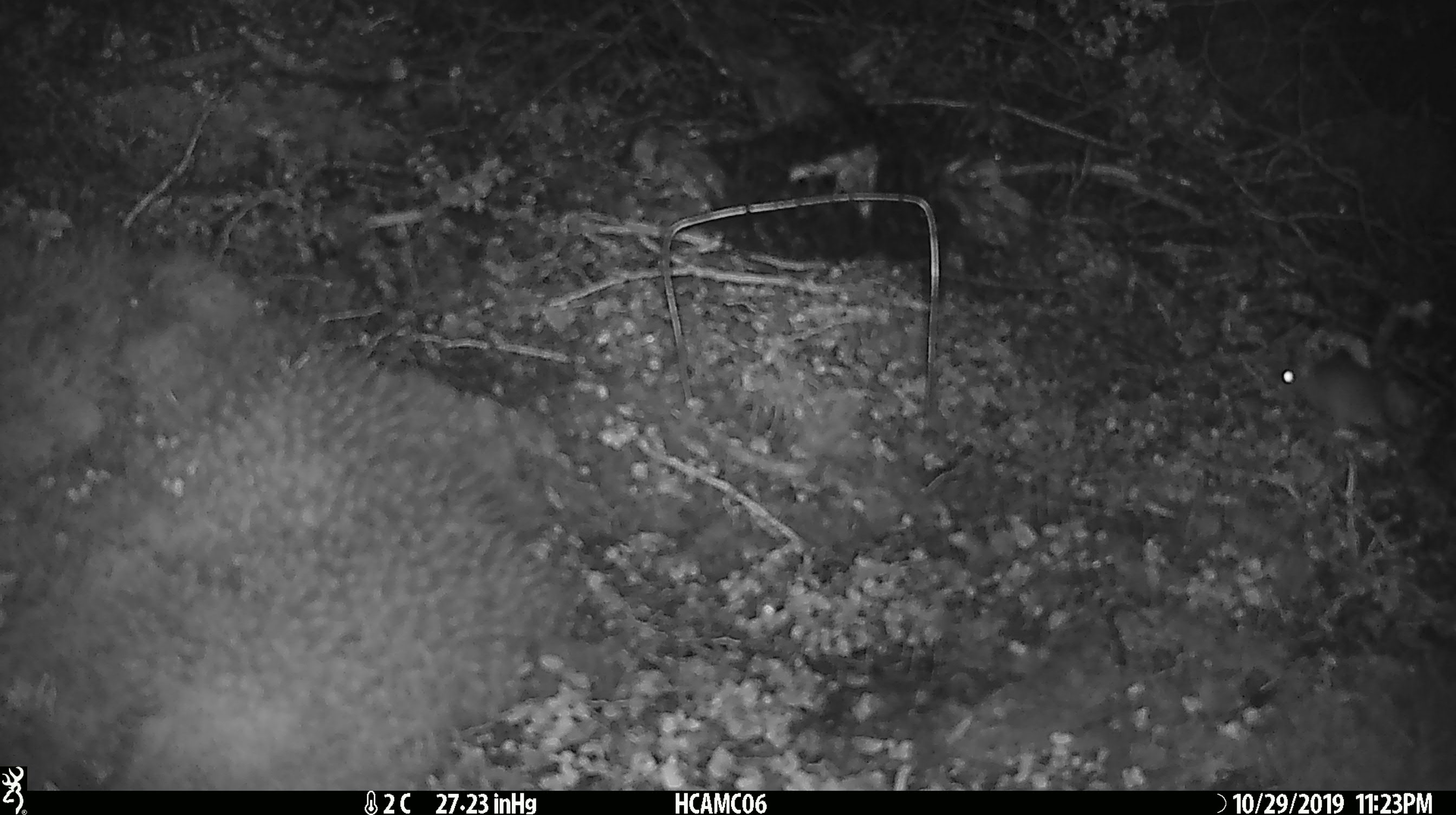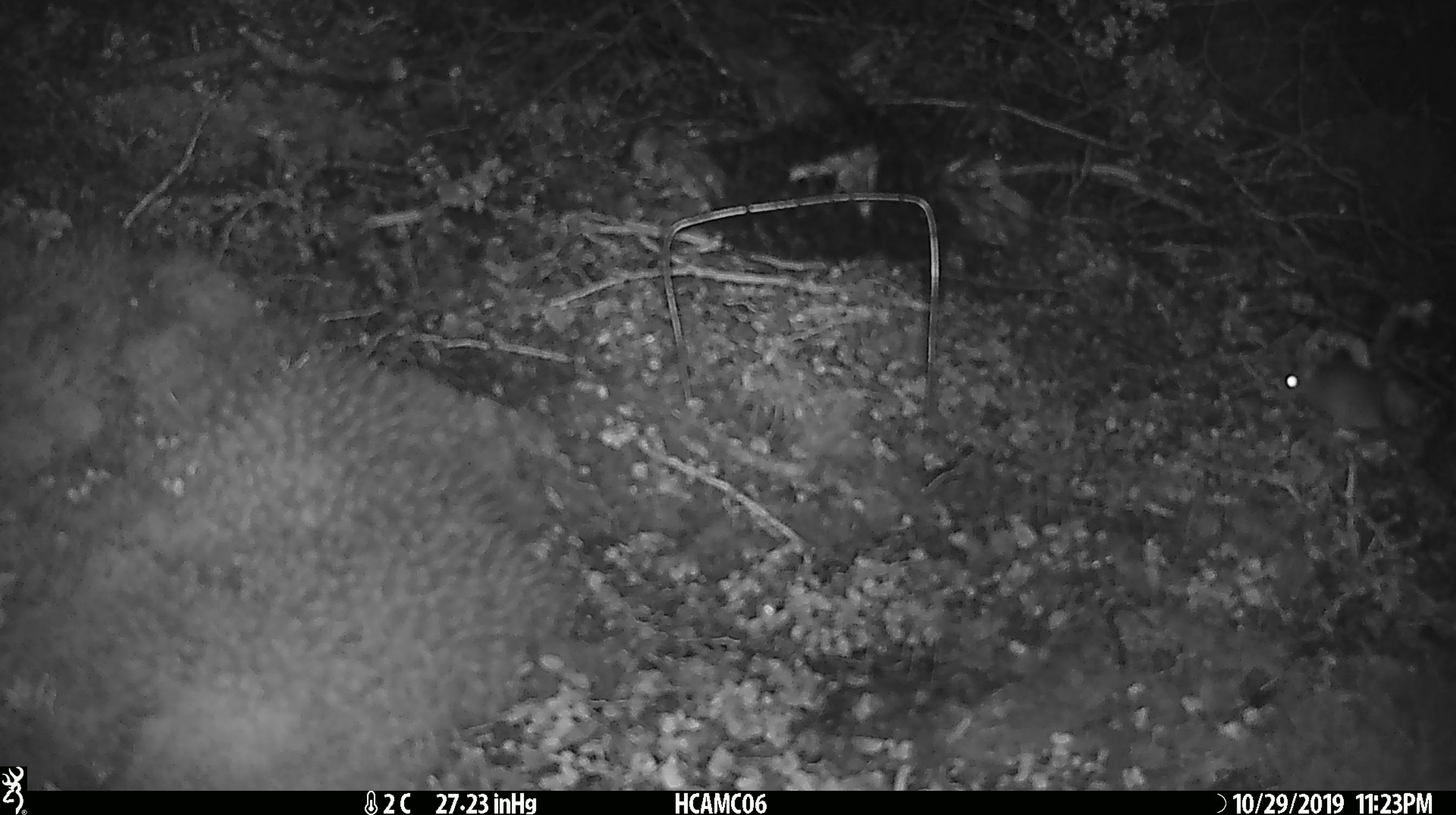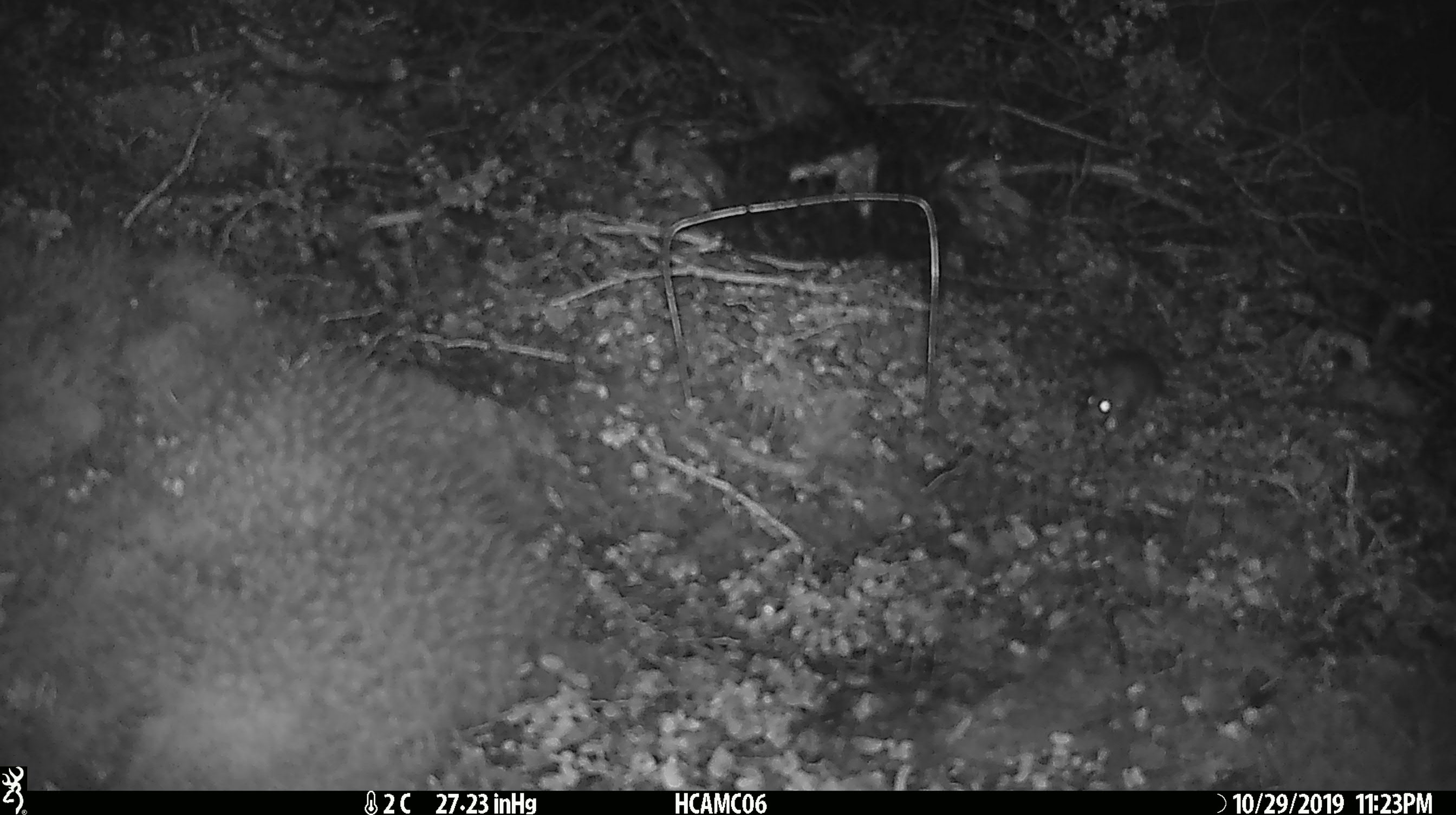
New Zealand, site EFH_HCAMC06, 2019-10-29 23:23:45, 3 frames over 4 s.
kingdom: Animalia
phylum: Chordata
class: Mammalia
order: Rodentia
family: Muridae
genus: Mus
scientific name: Mus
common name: mouse